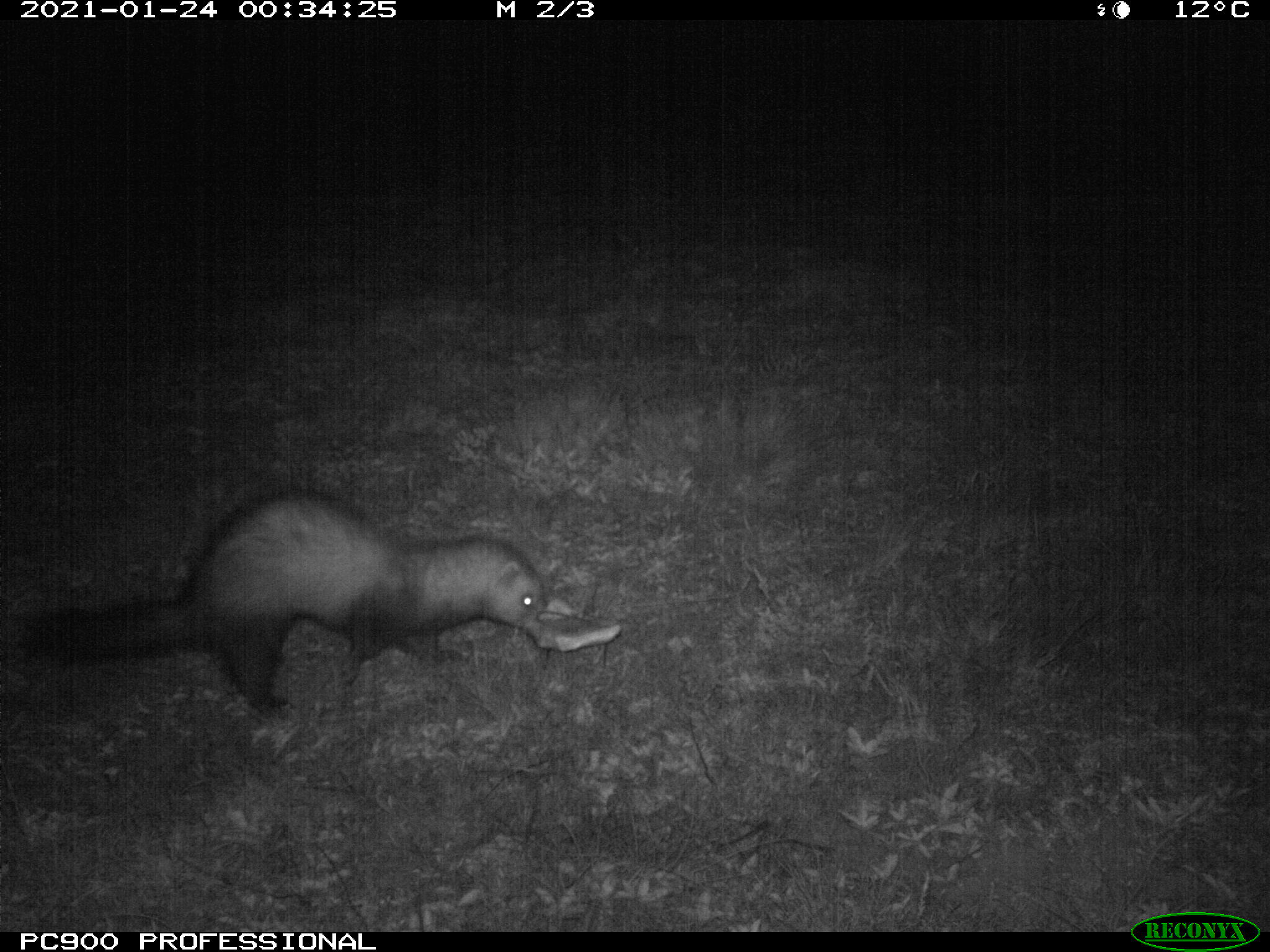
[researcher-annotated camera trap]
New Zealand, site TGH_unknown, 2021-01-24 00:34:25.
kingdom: Animalia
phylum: Chordata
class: Mammalia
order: Carnivora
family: Mustelidae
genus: Mustela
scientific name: Mustela furo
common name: ferret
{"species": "ferret (Mustela furo)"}